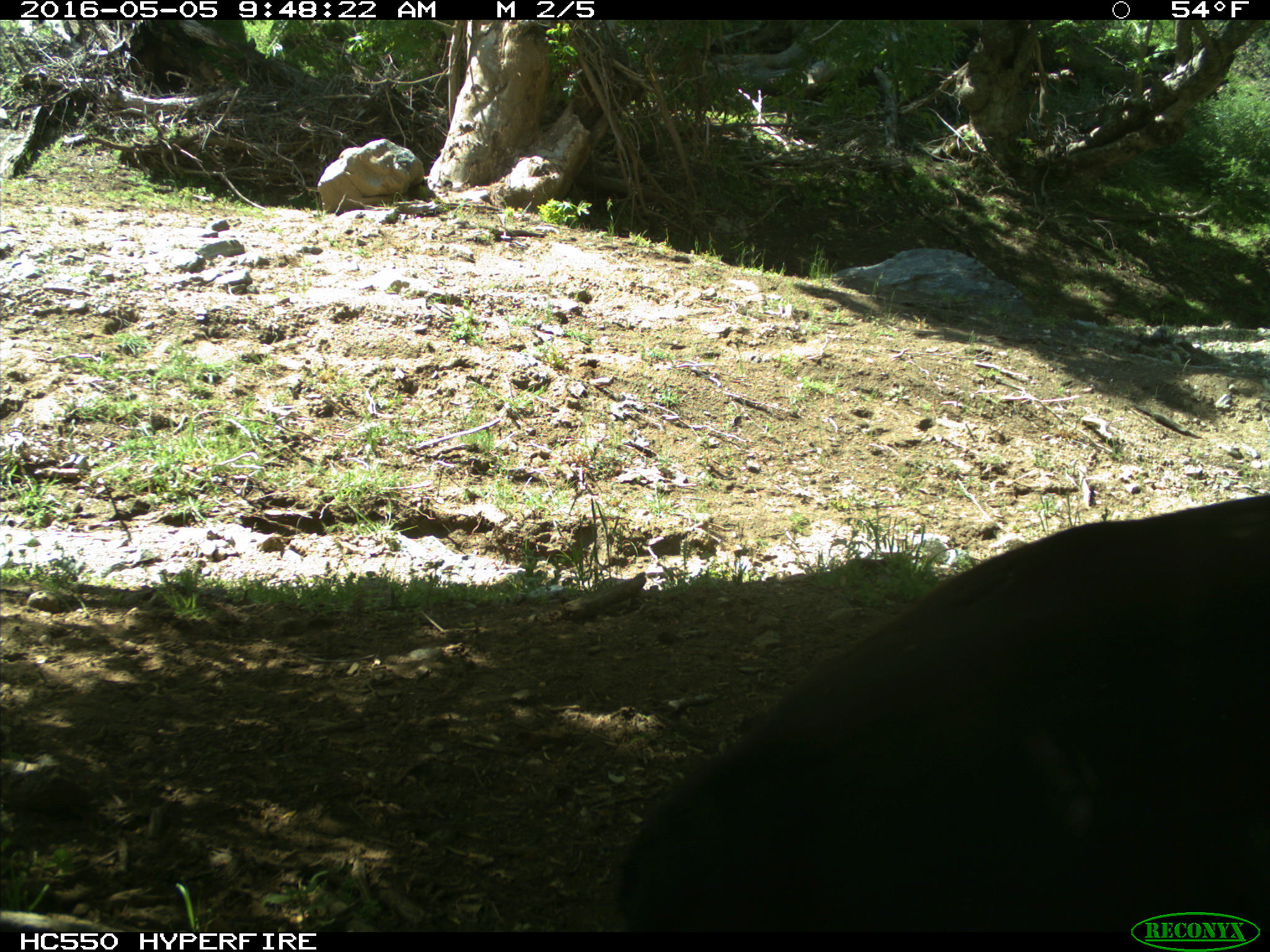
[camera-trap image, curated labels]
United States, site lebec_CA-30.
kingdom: Animalia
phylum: Chordata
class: Mammalia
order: Artiodactyla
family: Bovidae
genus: Bos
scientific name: Bos taurus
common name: domestic cow